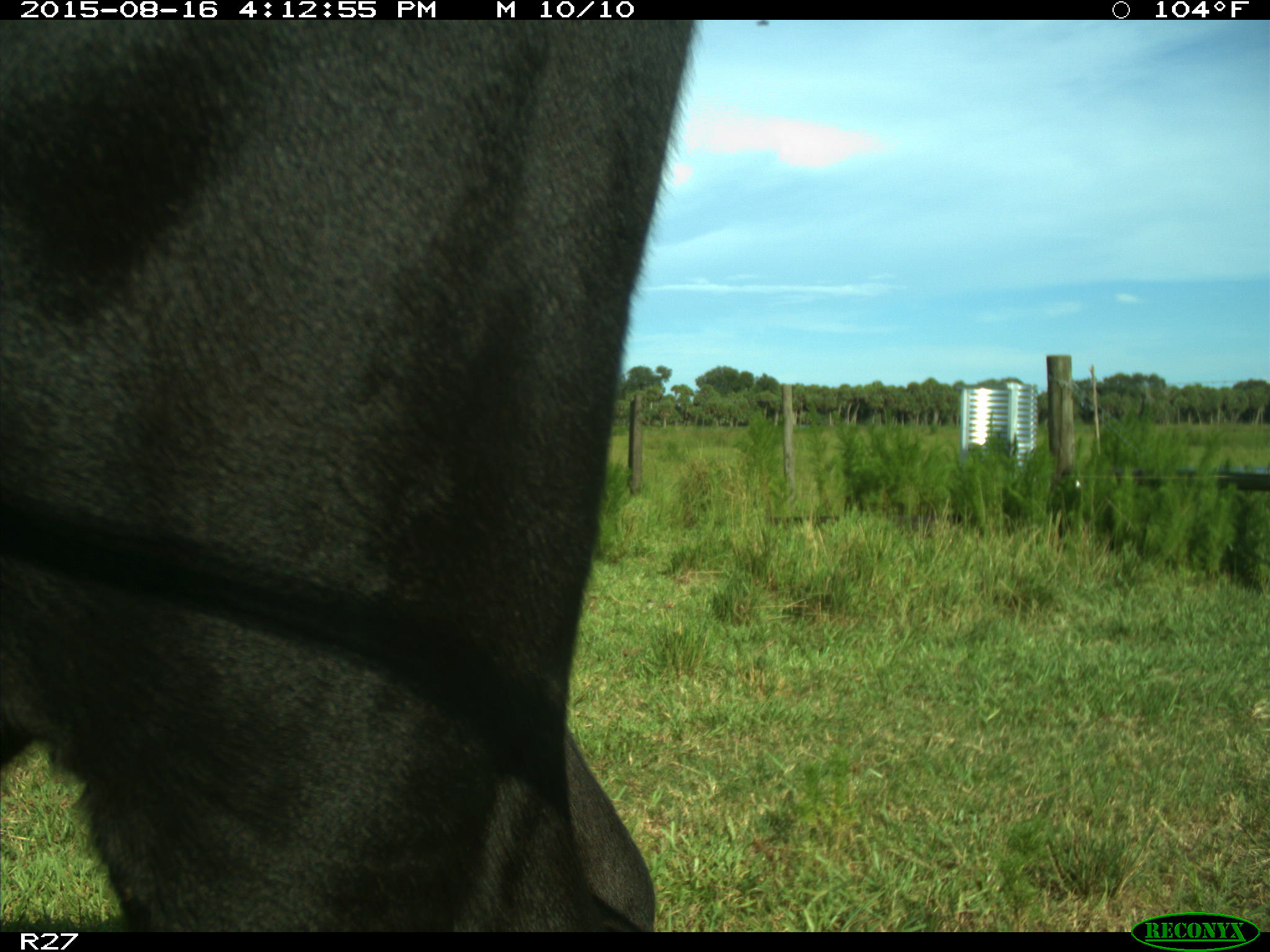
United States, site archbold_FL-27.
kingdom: Animalia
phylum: Chordata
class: Mammalia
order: Artiodactyla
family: Bovidae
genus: Bos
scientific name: Bos taurus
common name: domestic cow